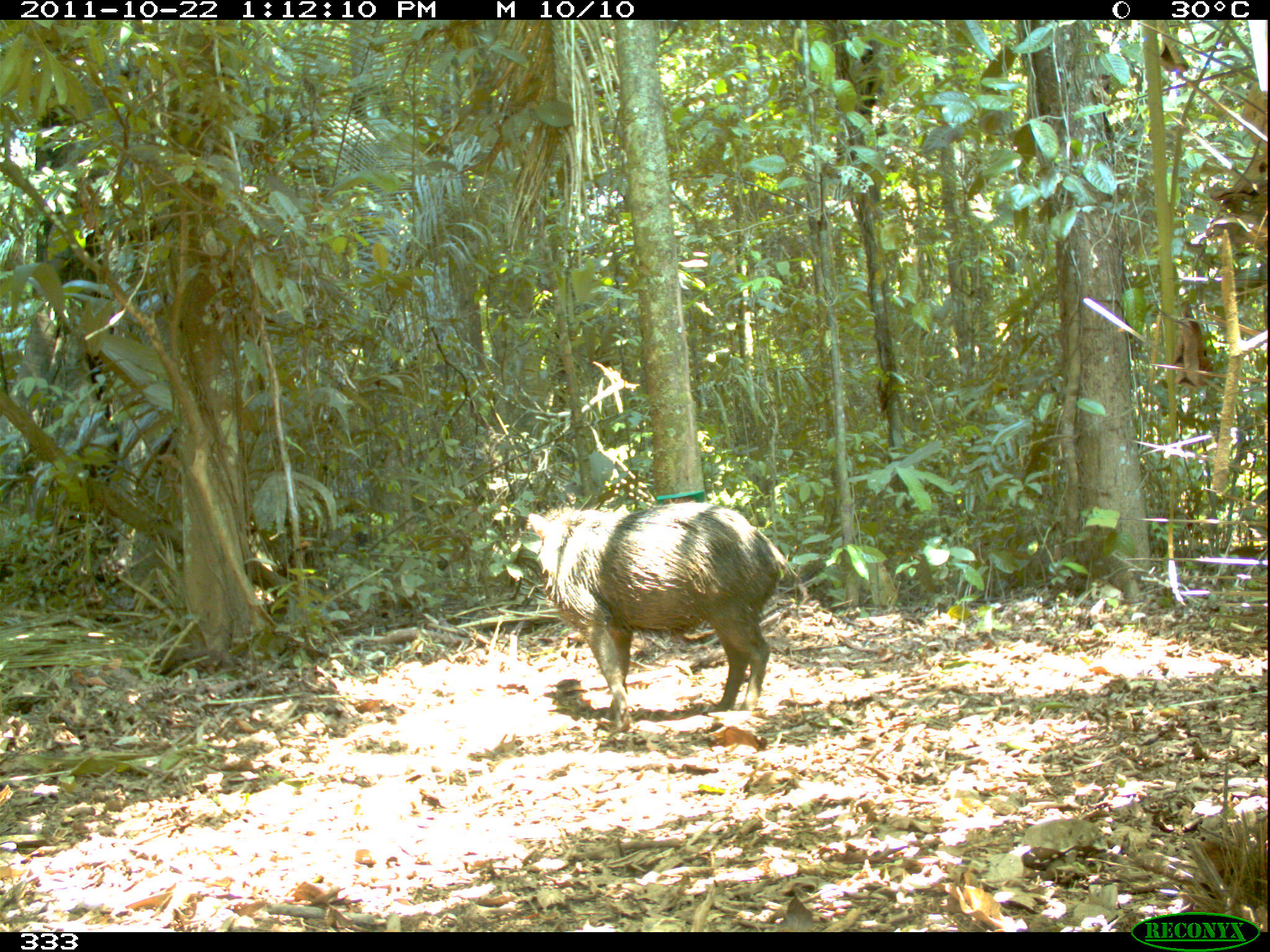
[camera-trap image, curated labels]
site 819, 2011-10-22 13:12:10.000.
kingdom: Animalia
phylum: Chordata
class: Mammalia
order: Artiodactyla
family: Tayassuidae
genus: Tayassu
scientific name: Tayassu pecari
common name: white-lipped peccary